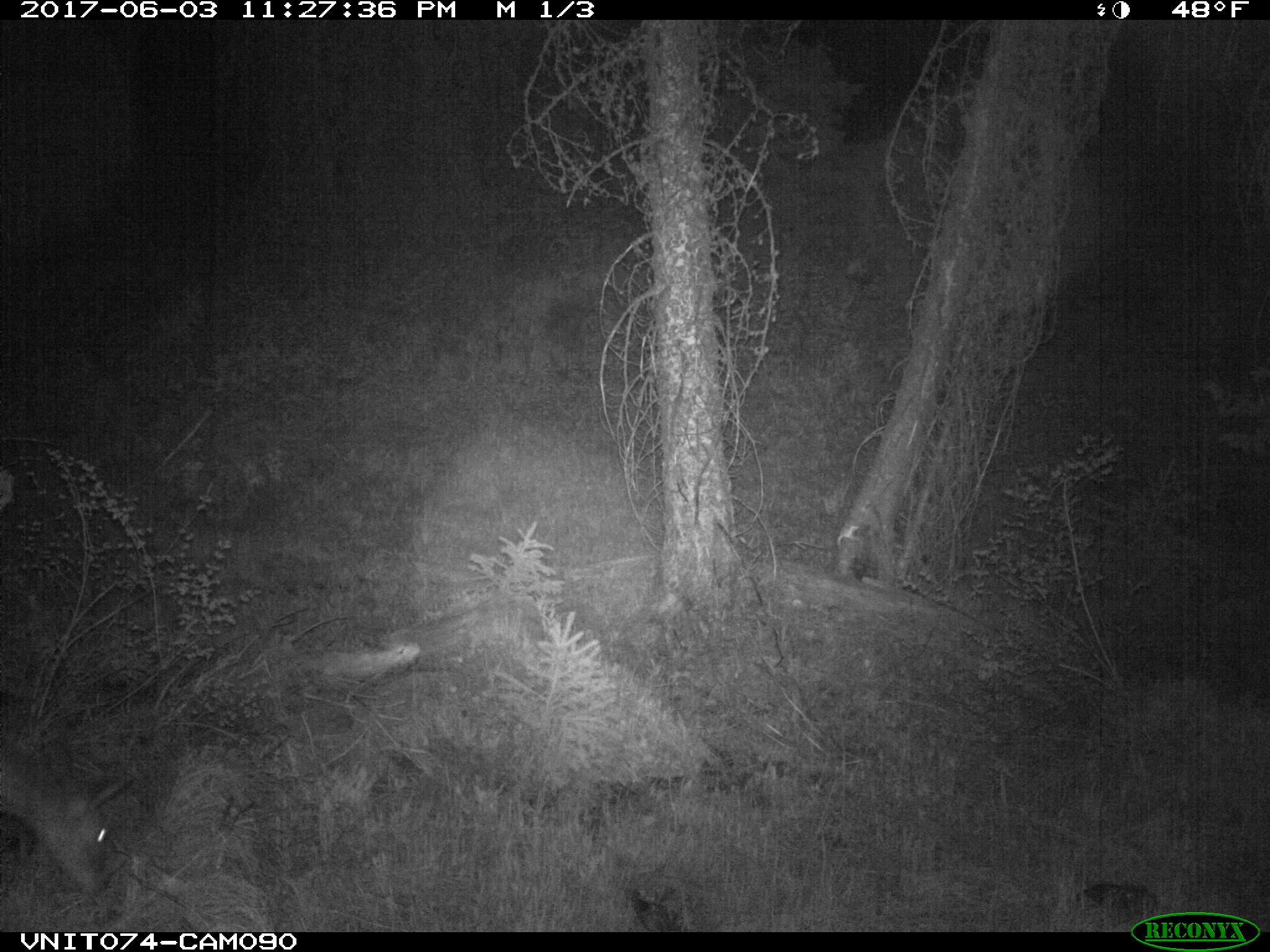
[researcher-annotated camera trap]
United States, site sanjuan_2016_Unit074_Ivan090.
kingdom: Animalia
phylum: Chordata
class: Mammalia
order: Artiodactyla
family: Cervidae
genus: Odocoileus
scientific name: Odocoileus hemionus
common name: mule deer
Odocoileus hemionus (mule deer).